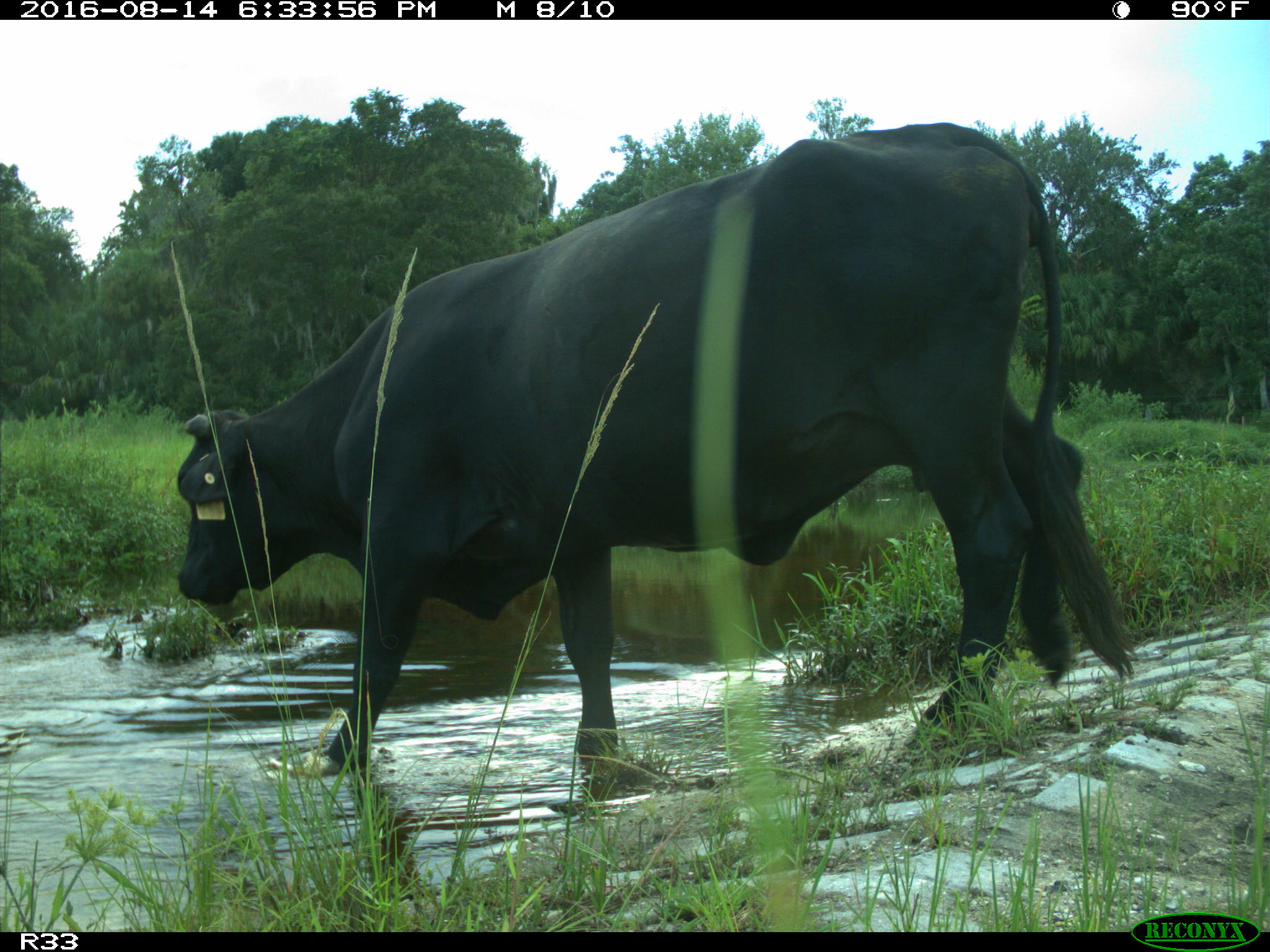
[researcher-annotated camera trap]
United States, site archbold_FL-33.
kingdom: Animalia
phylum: Chordata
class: Mammalia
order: Artiodactyla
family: Bovidae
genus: Bos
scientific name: Bos taurus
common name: domestic cow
Bos taurus (domestic cow).